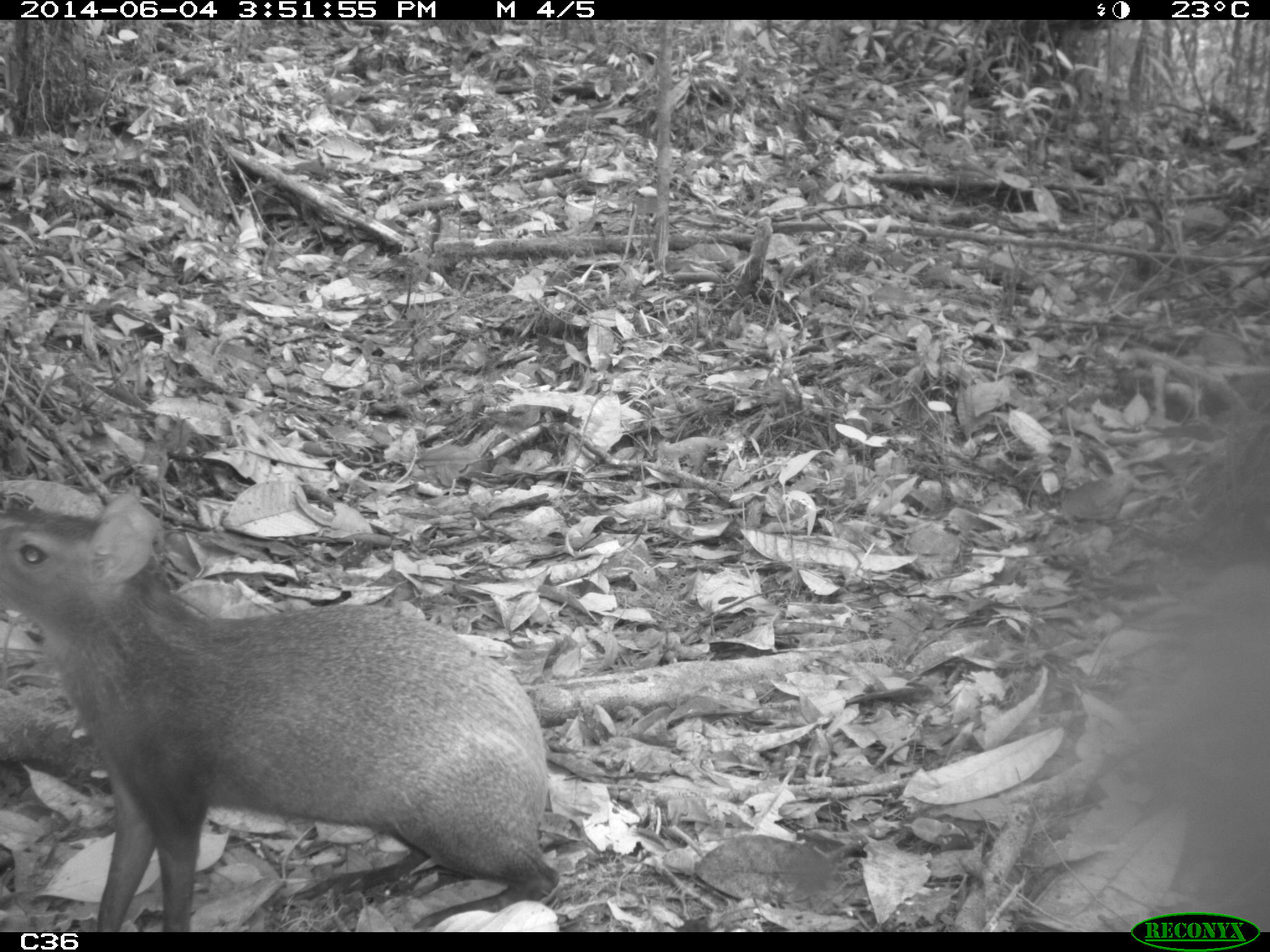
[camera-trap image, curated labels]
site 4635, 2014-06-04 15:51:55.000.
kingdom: Animalia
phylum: Chordata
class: Mammalia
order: Rodentia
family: Dasyproctidae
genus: Dasyprocta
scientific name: Dasyprocta leporina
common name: red-rumped agouti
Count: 1.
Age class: adult.